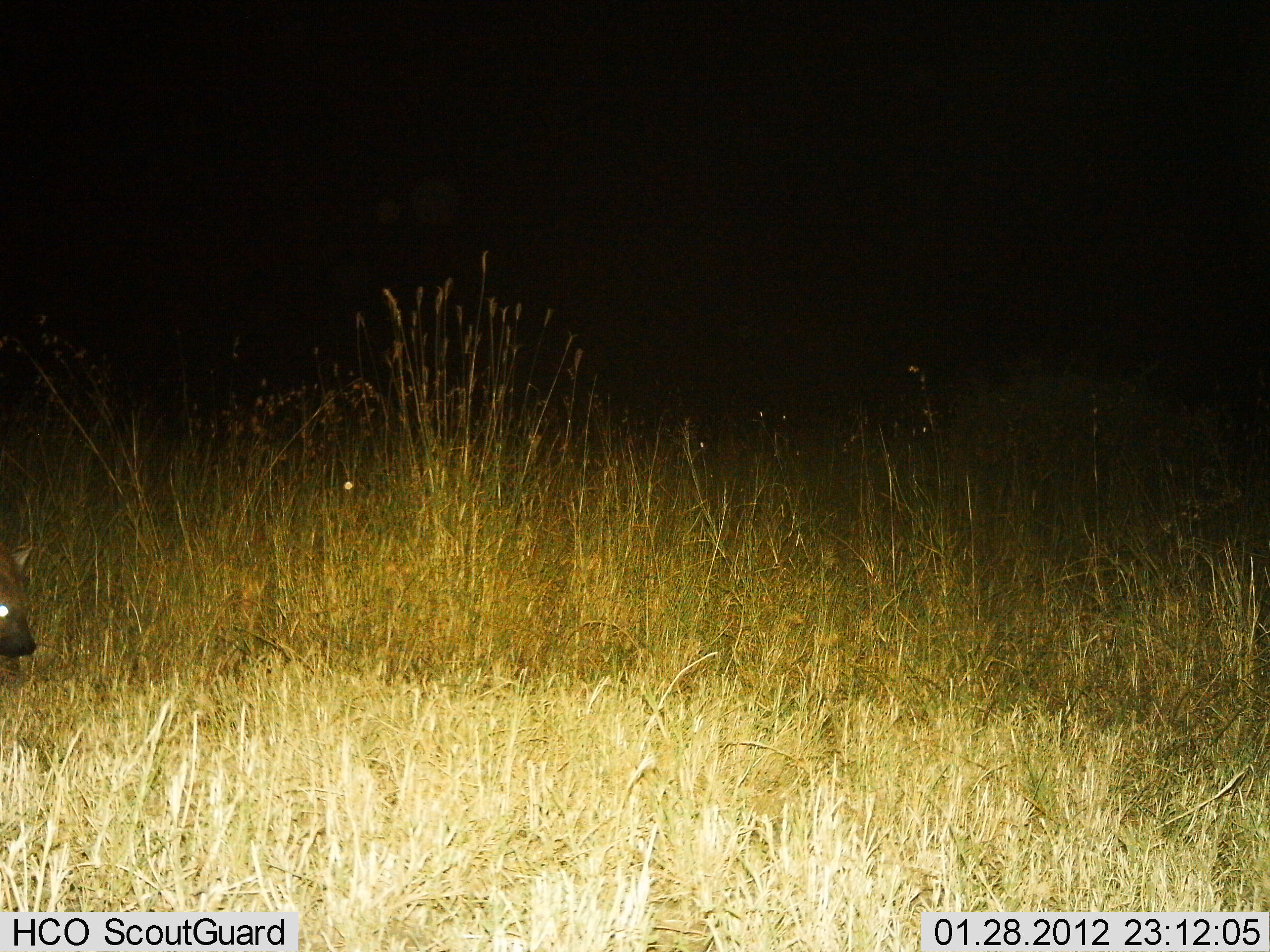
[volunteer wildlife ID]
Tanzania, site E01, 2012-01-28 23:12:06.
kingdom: Animalia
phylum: Chordata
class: Mammalia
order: Carnivora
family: Hyaenidae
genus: Crocuta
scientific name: Crocuta crocuta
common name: spotted hyena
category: hyenaspotted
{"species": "hyenaspotted (spotted hyena) (Crocuta crocuta)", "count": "1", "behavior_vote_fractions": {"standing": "43%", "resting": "0%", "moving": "54%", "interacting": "0%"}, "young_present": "0%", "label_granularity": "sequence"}